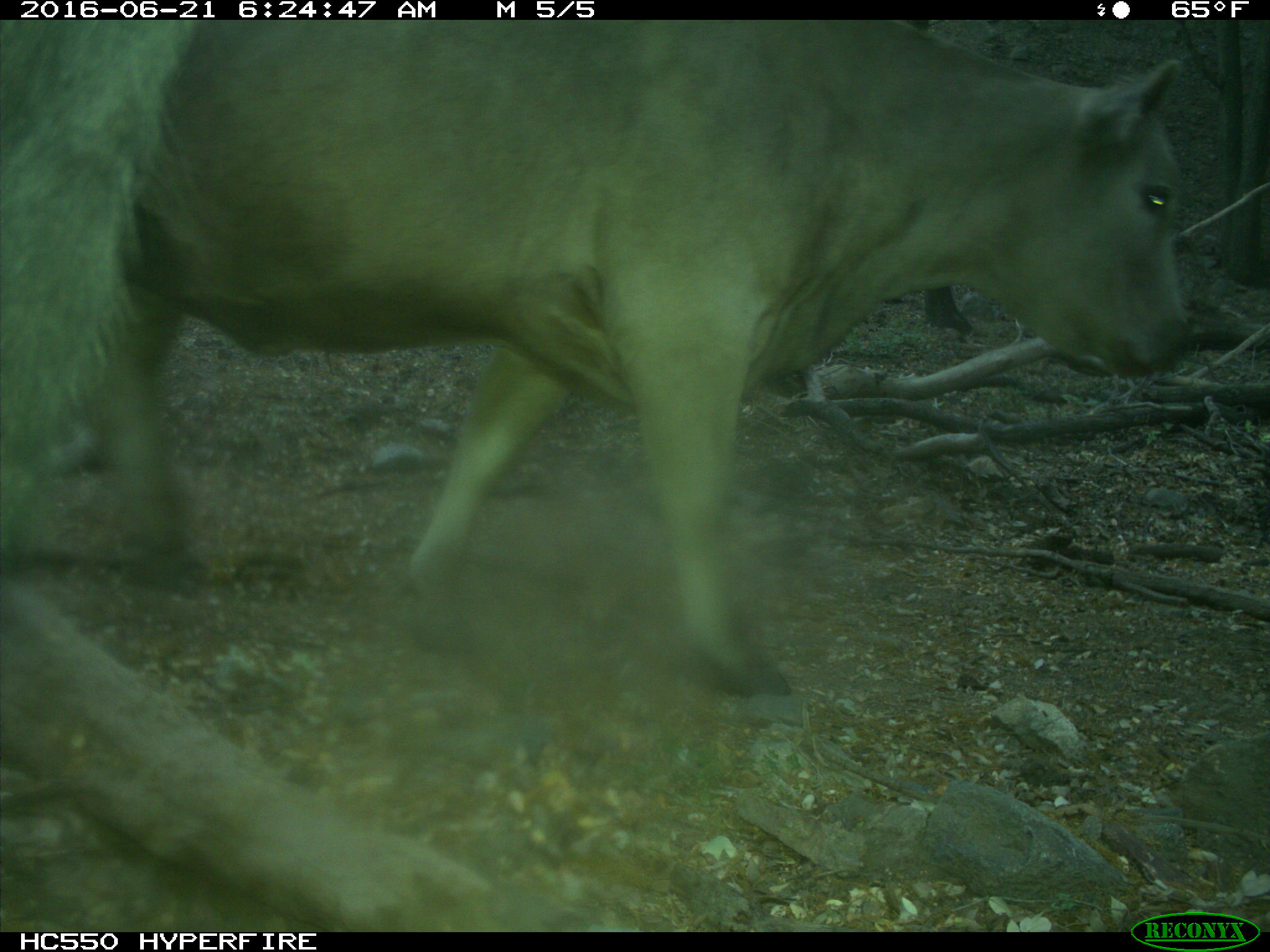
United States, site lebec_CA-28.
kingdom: Animalia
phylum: Chordata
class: Mammalia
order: Artiodactyla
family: Bovidae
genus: Bos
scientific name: Bos taurus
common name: domestic cow